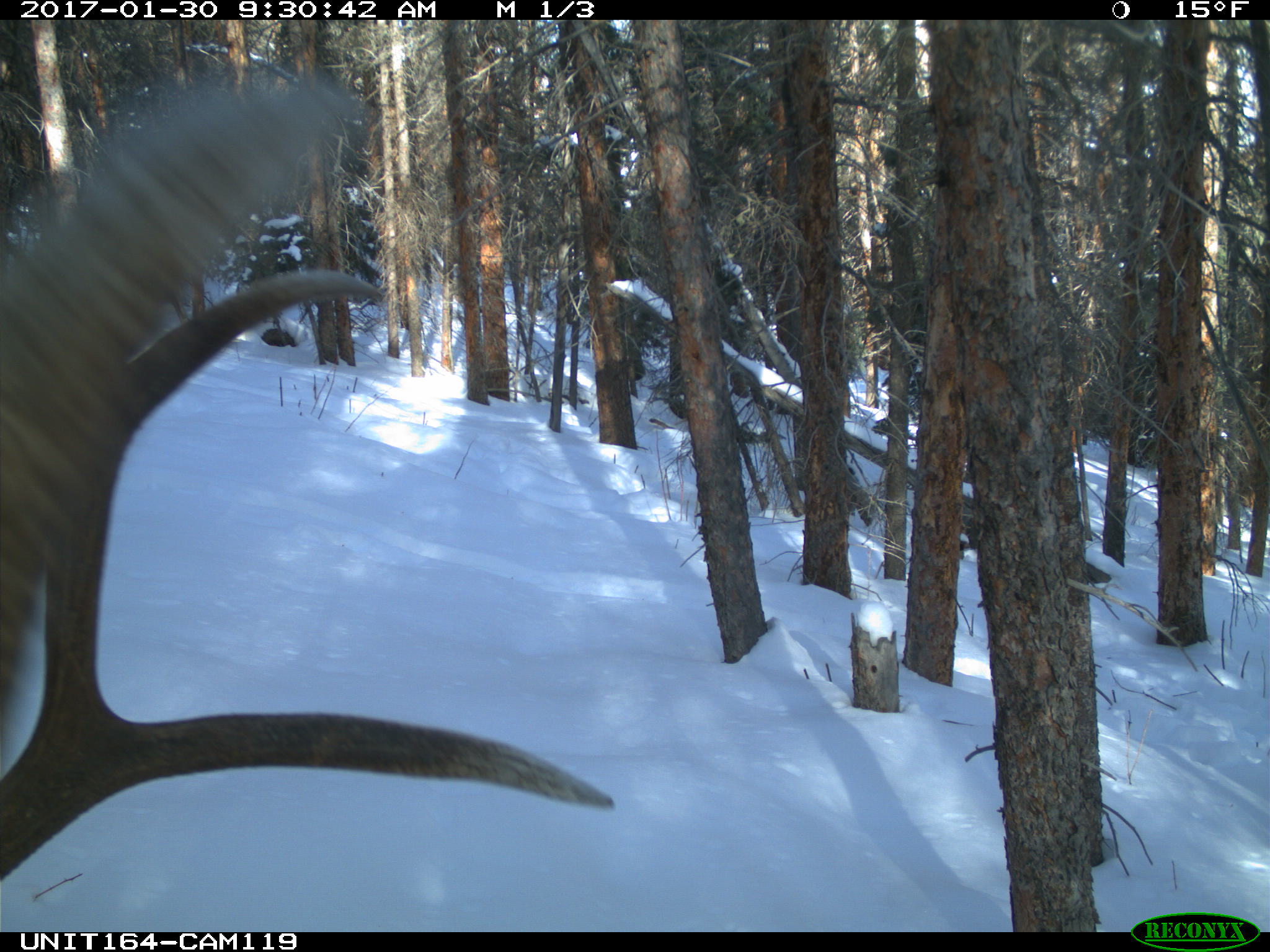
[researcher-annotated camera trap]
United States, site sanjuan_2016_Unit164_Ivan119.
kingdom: Animalia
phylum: Chordata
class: Mammalia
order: Artiodactyla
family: Cervidae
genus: Cervus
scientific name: Cervus elaphus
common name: red deer